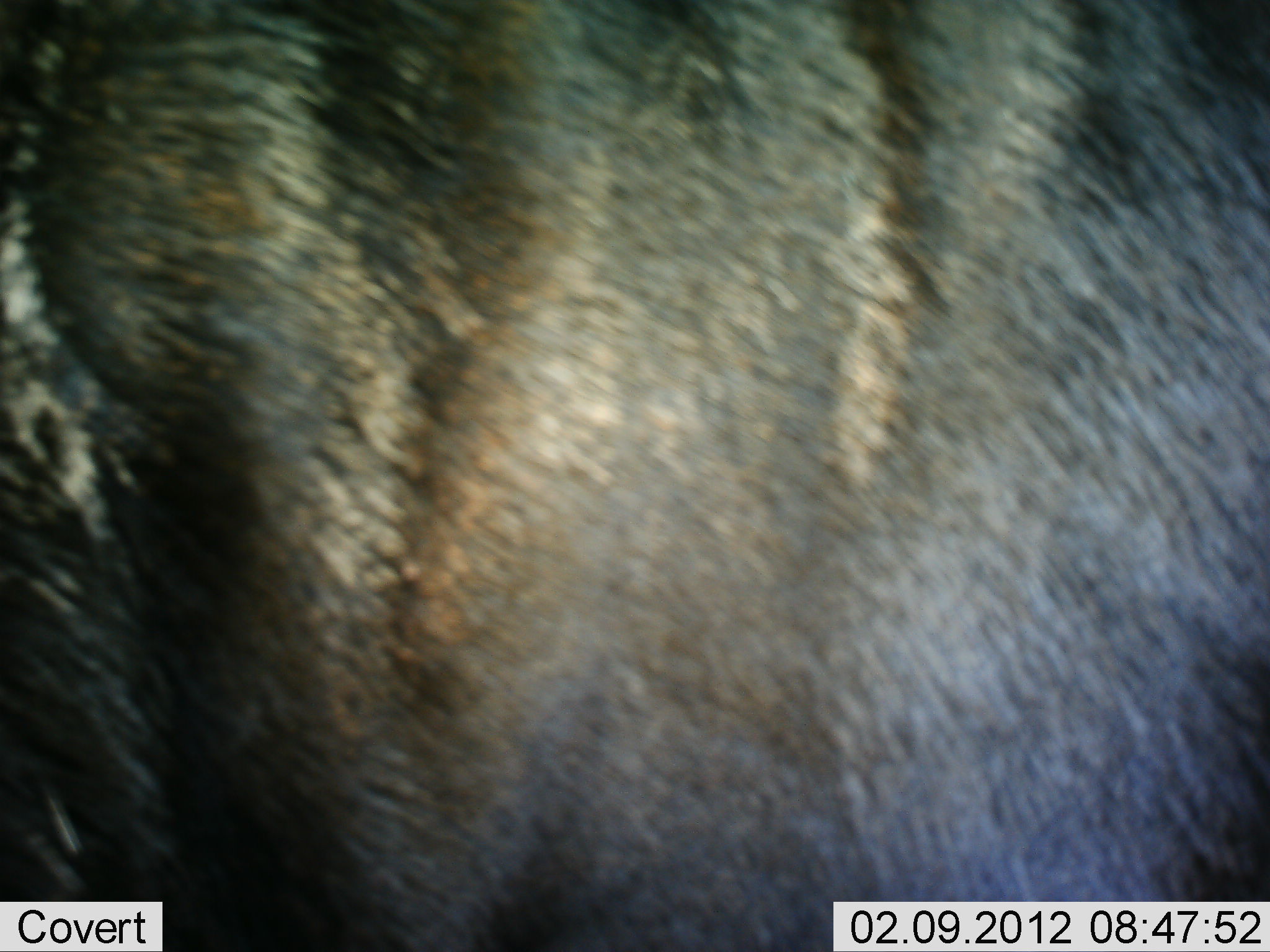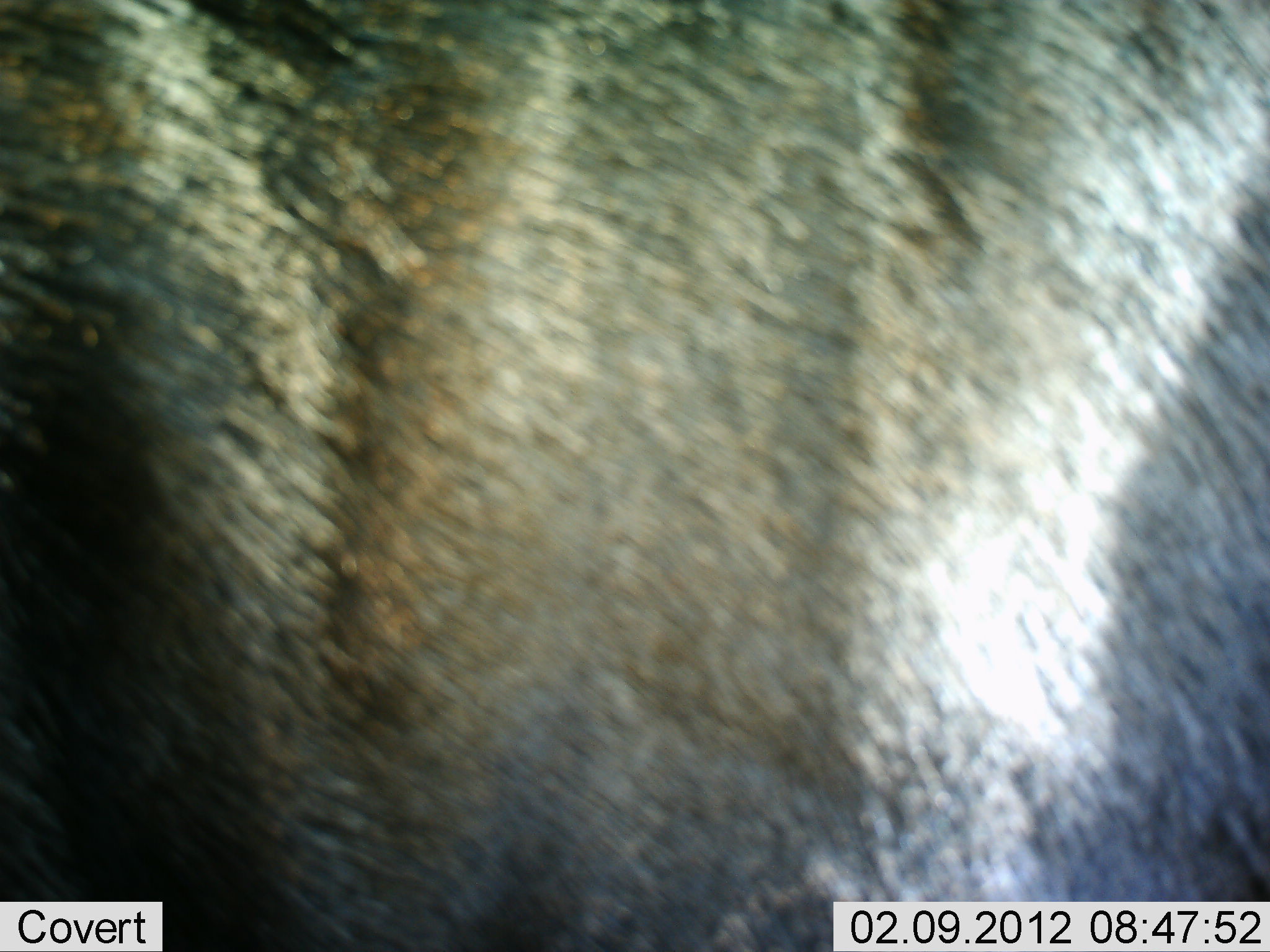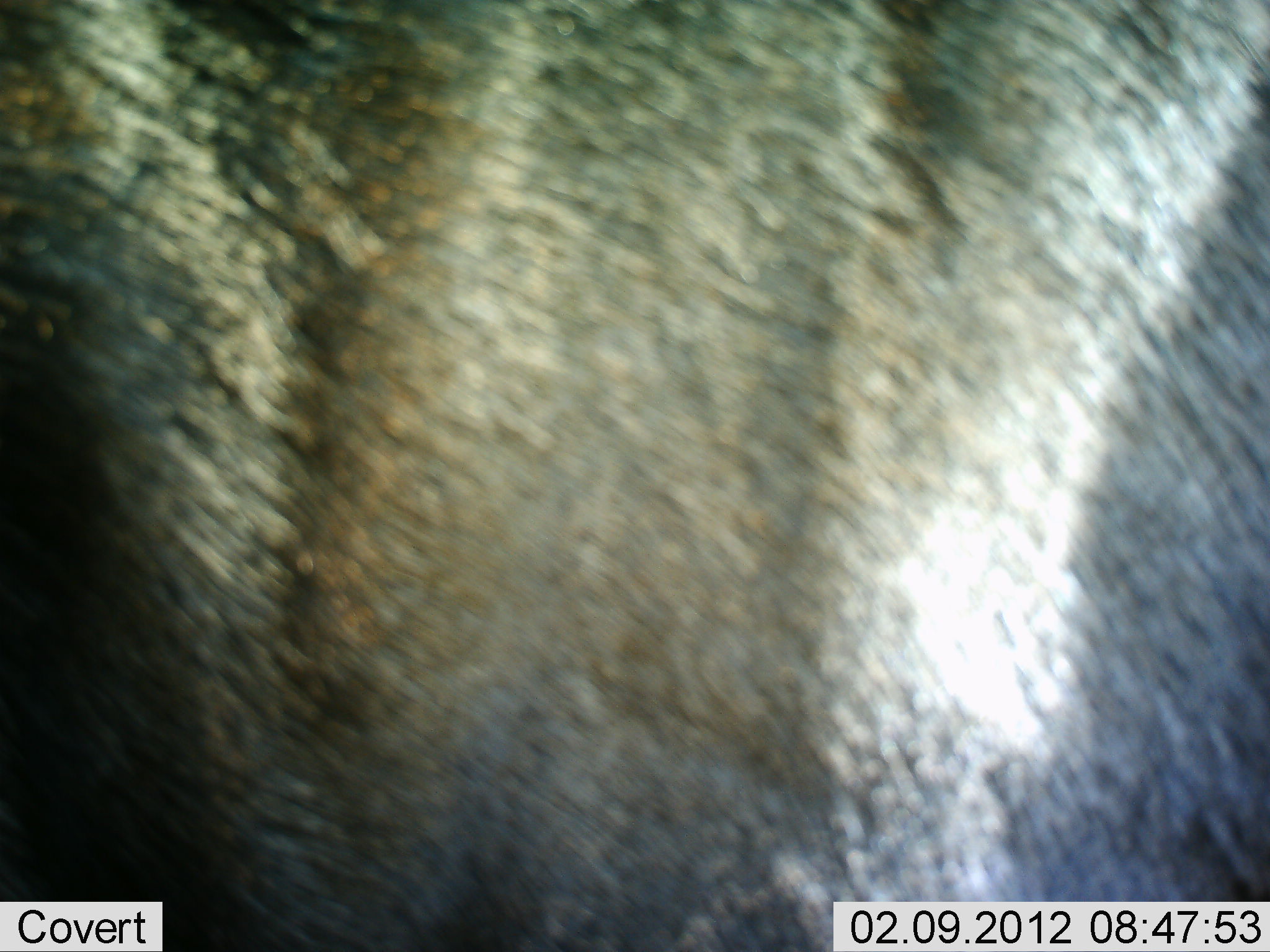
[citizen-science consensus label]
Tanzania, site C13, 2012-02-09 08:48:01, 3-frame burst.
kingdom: Animalia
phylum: Chordata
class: Mammalia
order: Artiodactyla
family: Bovidae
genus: Connochaetes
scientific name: Connochaetes taurinus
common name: blue wildebeest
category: wildebeest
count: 1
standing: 95%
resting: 5%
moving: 0%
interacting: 0%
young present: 0%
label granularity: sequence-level